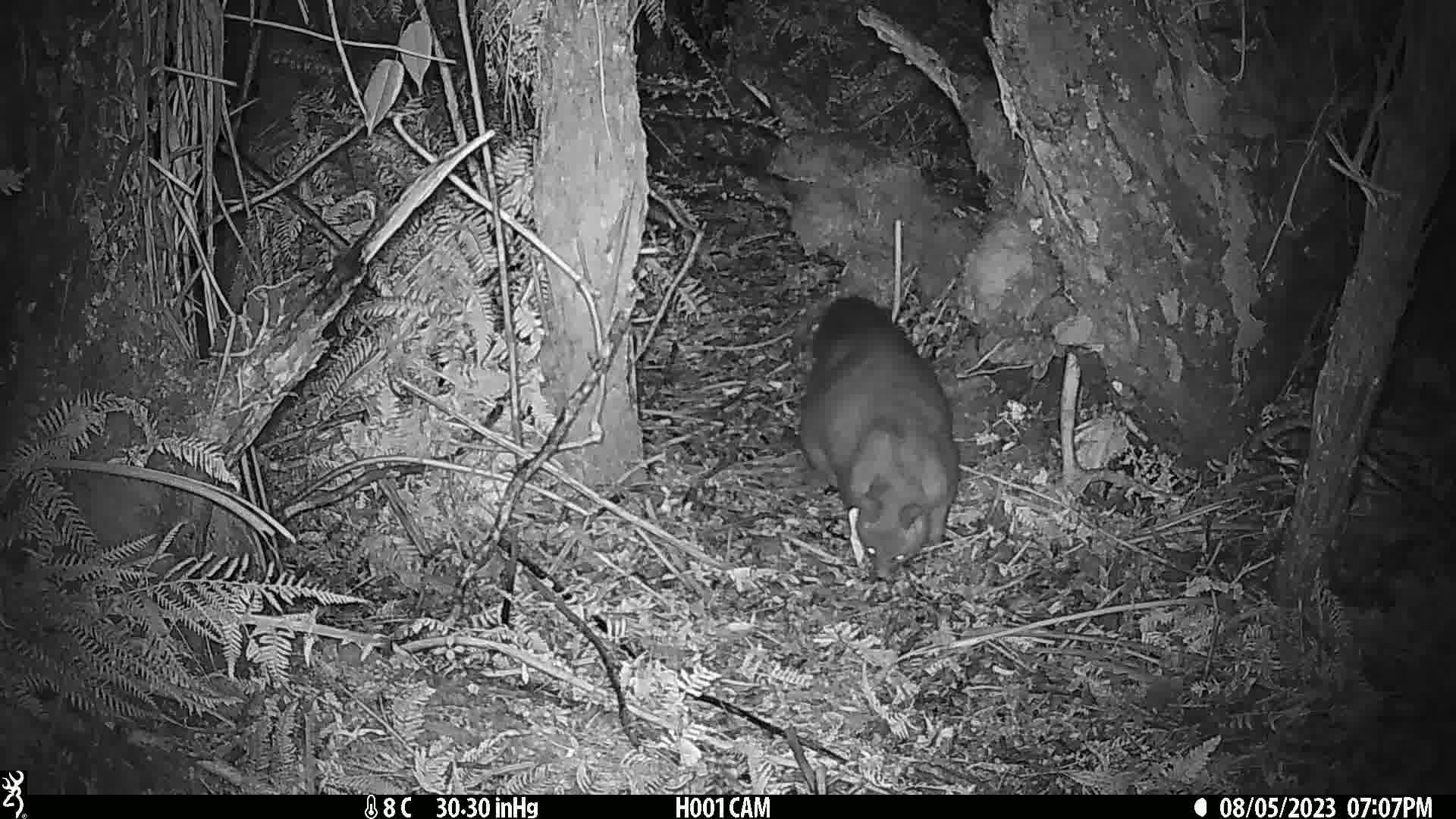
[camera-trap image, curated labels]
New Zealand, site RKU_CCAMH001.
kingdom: Animalia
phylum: Chordata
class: Mammalia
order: Diprotodontia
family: Phalangeridae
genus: Trichosurus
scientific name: Trichosurus vulpecula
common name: common brushtail possum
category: possum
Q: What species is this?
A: Possum (common brushtail possum) (Trichosurus vulpecula).